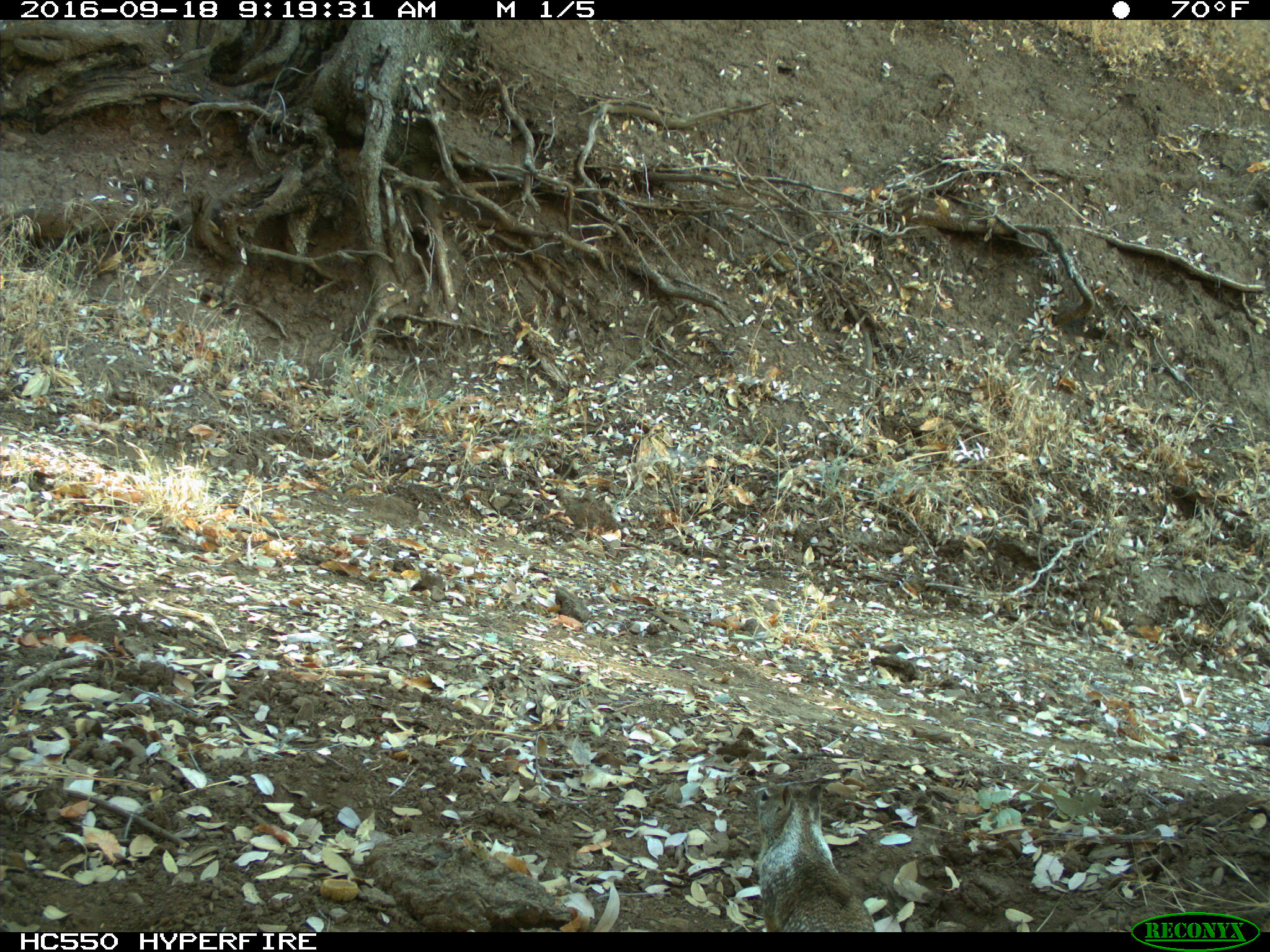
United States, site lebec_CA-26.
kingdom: Animalia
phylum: Chordata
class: Mammalia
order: Rodentia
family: Sciuridae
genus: Otospermophilus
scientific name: Otospermophilus beecheyi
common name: california ground squirrel